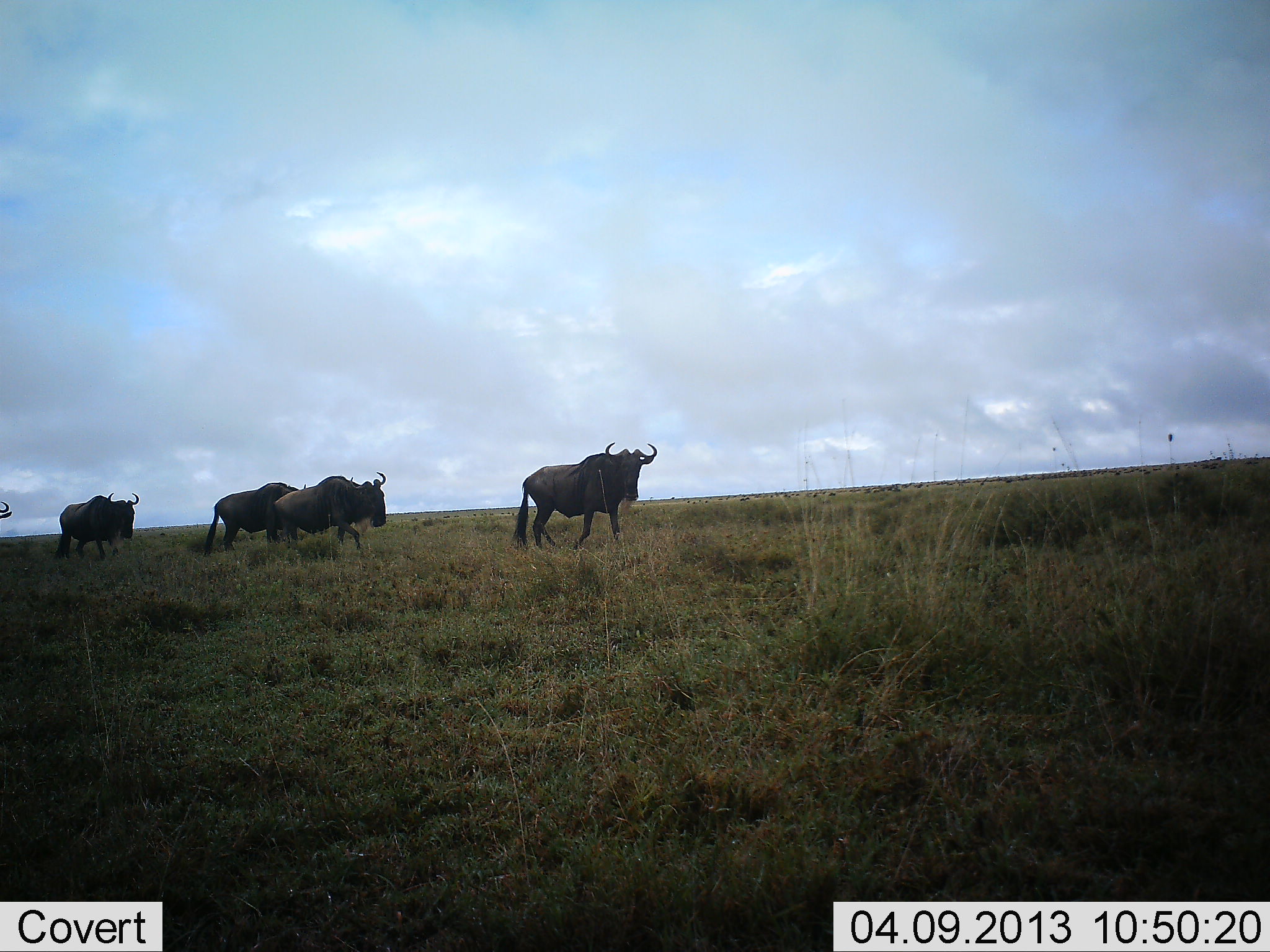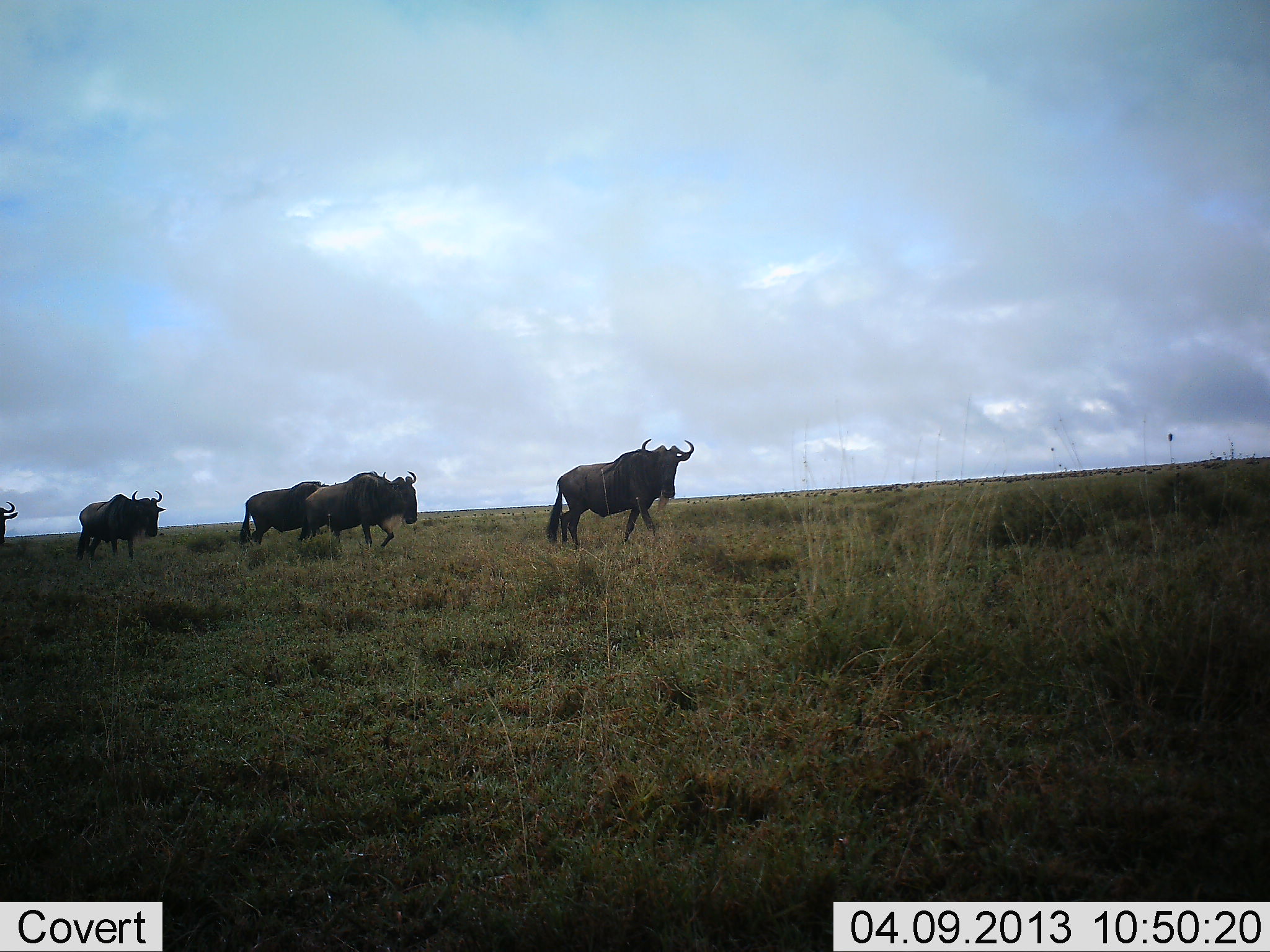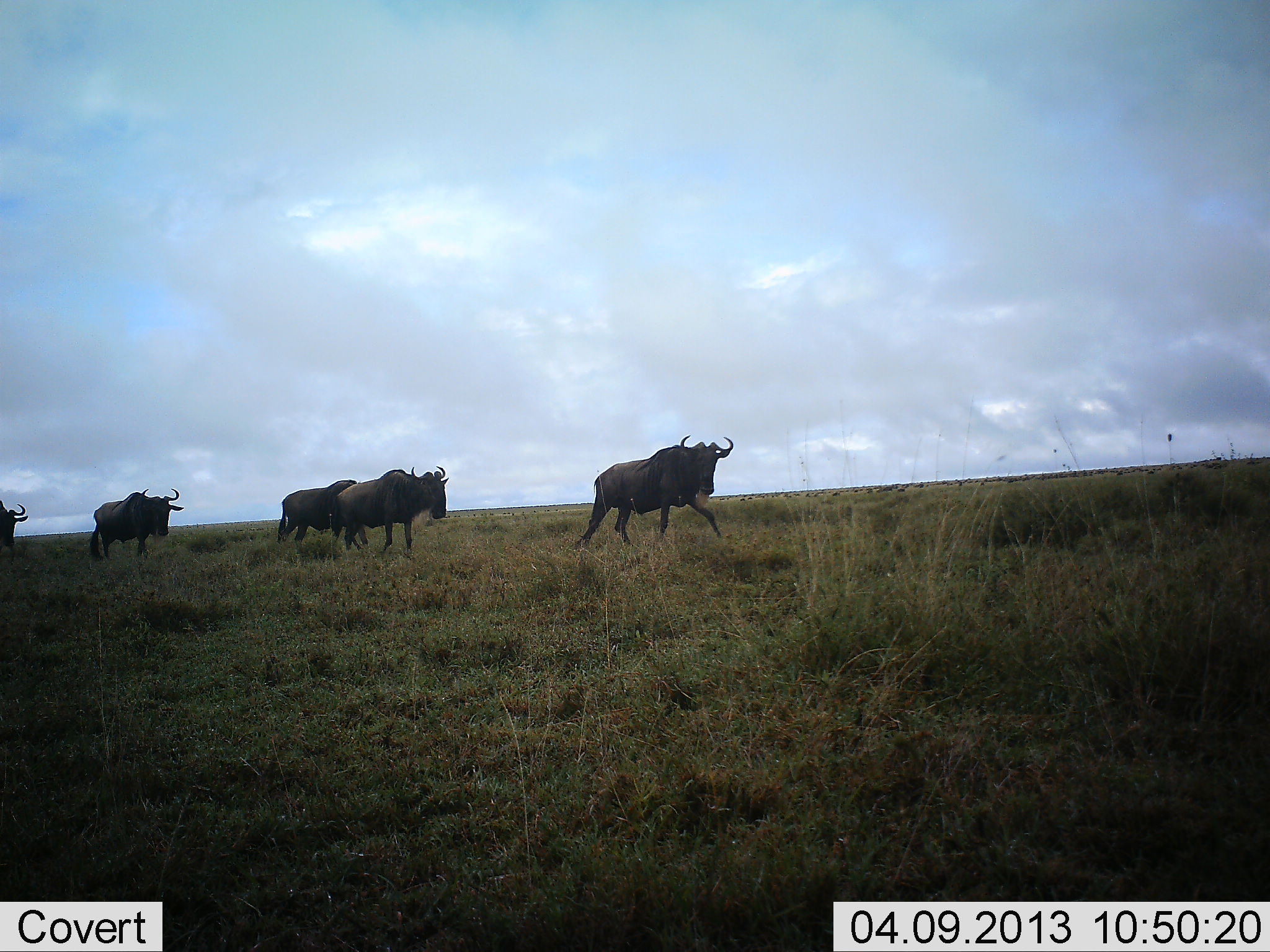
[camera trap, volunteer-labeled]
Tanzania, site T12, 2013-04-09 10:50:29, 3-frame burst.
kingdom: Animalia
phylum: Chordata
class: Mammalia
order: Artiodactyla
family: Bovidae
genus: Connochaetes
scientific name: Connochaetes taurinus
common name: blue wildebeest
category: wildebeest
Wildebeest (blue wildebeest) (Connochaetes taurinus), count 5. Behavior (volunteer vote fractions): standing 5%, resting 0%, moving 95%, interacting 5%. Young present (vote fraction): 0%. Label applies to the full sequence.